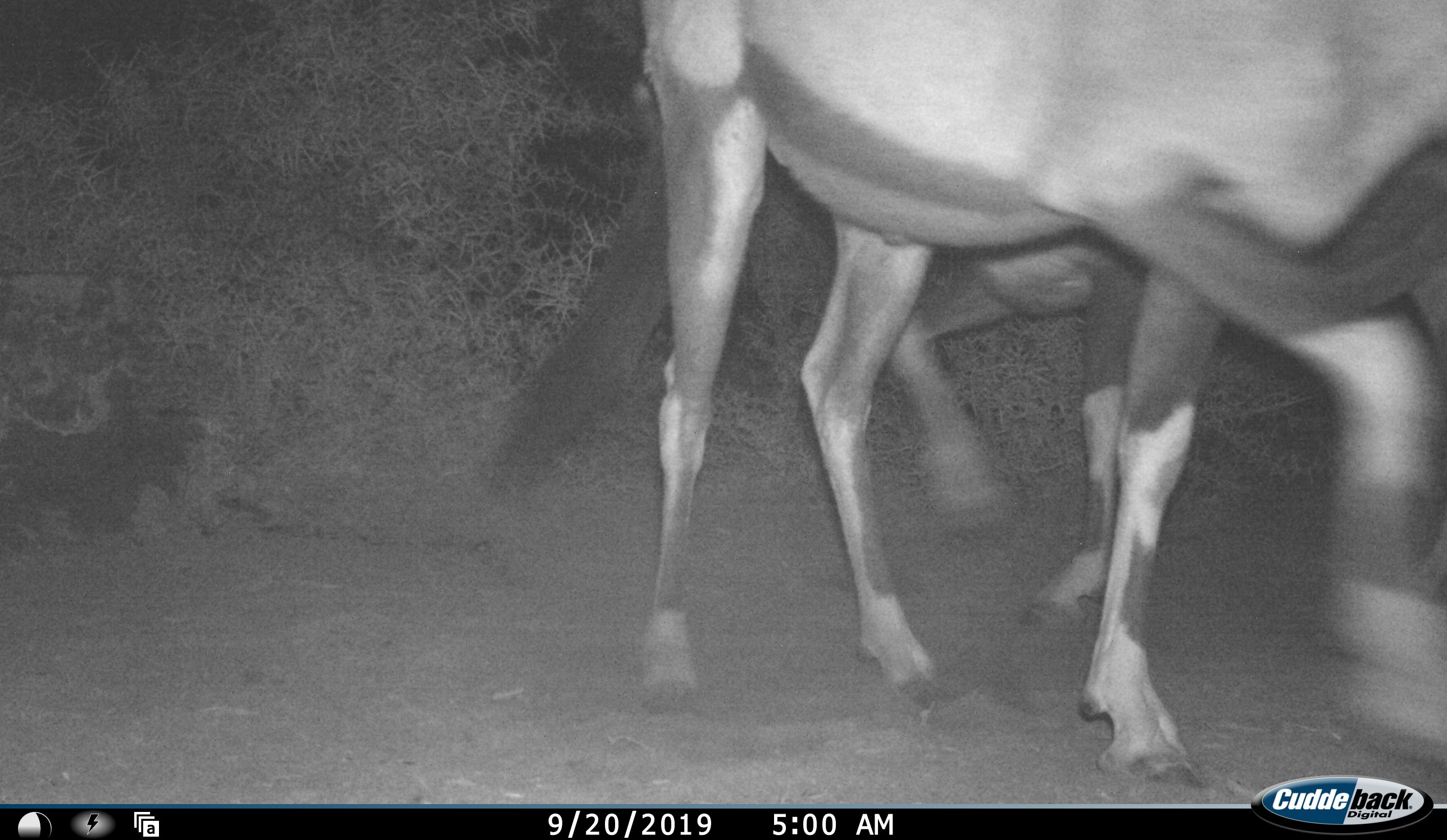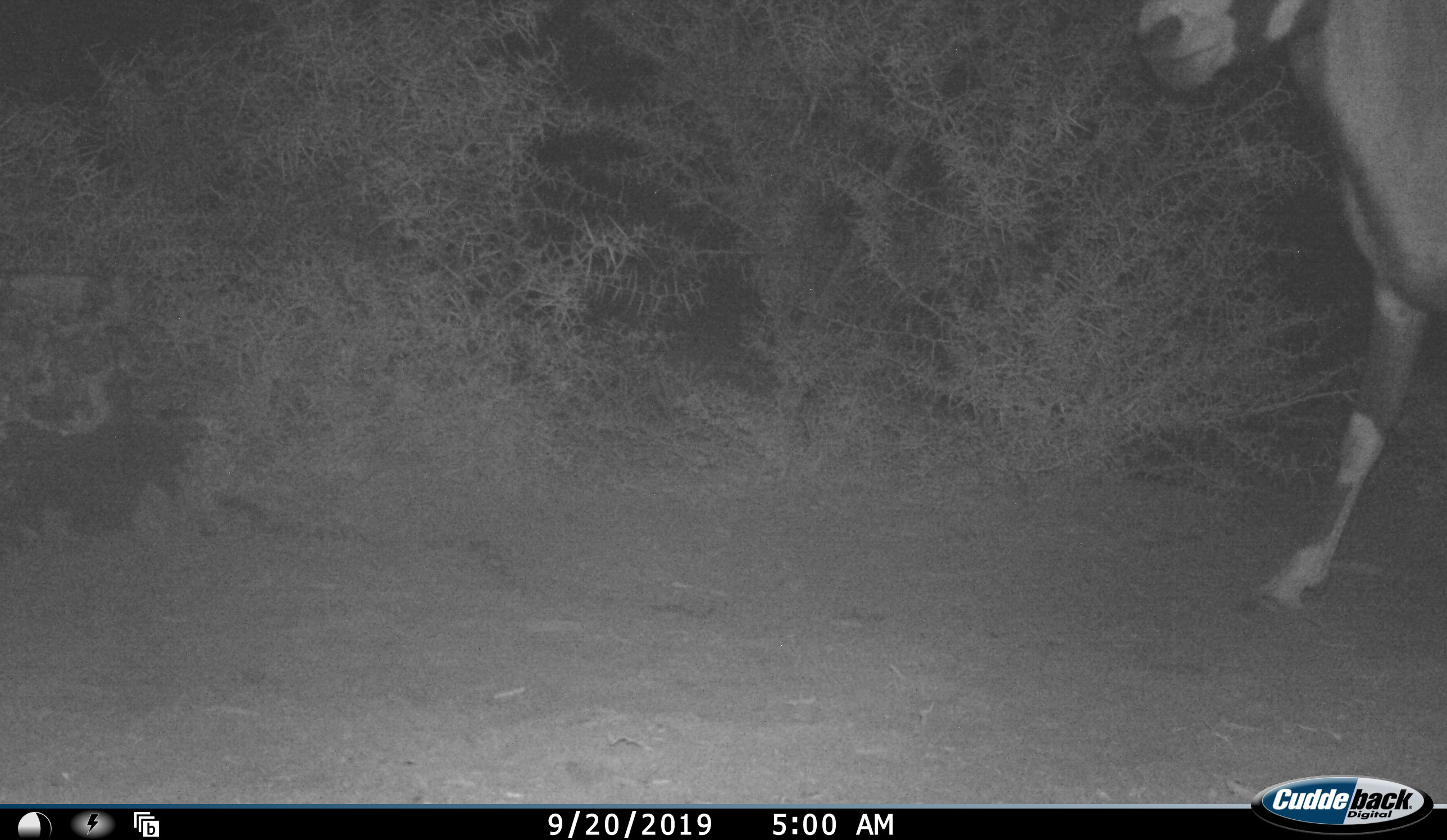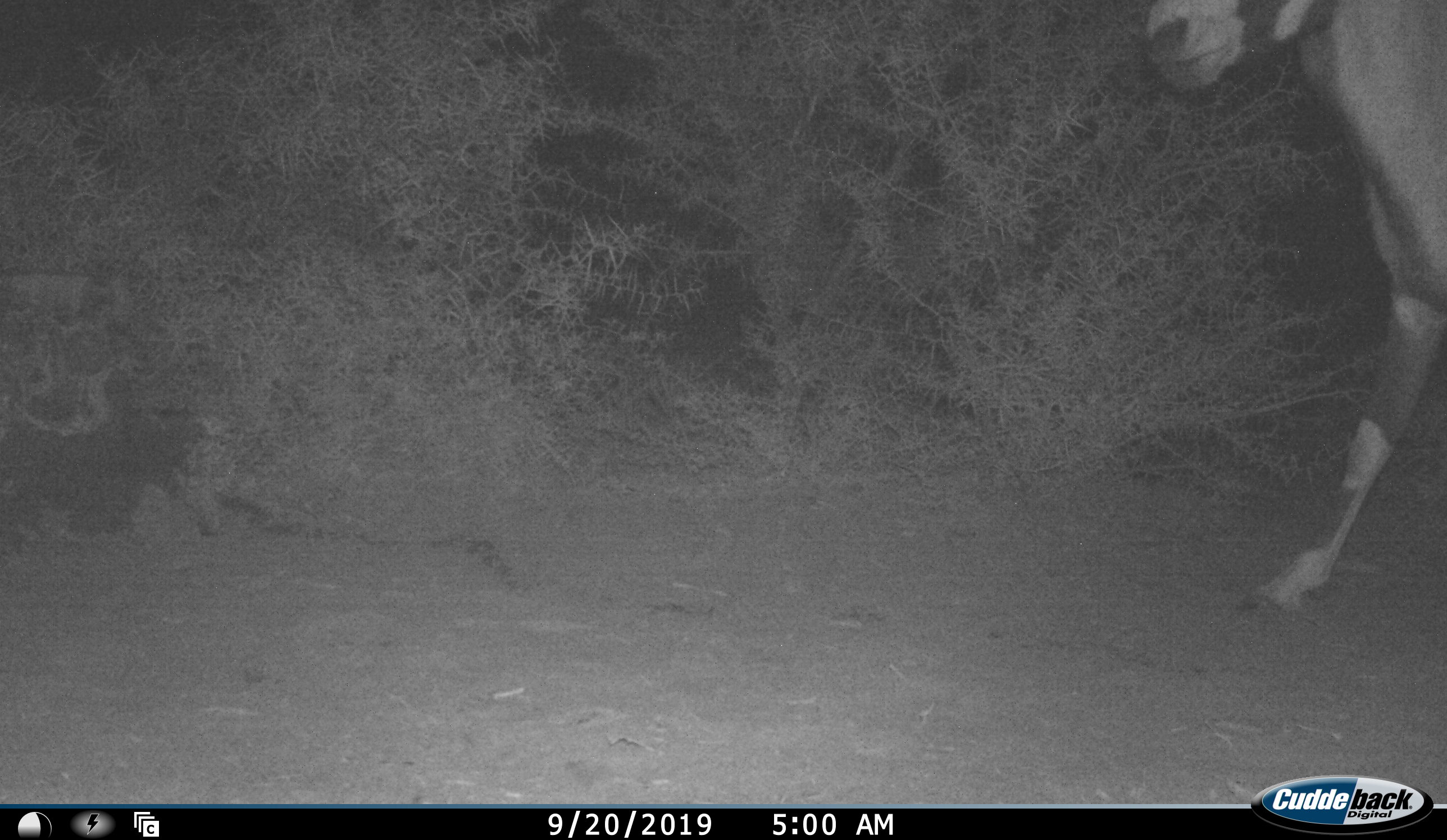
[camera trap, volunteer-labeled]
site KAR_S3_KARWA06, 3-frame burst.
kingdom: Animalia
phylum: Chordata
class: Mammalia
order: Artiodactyla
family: Bovidae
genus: Oryx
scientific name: Oryx gazella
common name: gemsbok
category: oryx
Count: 2.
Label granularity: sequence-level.